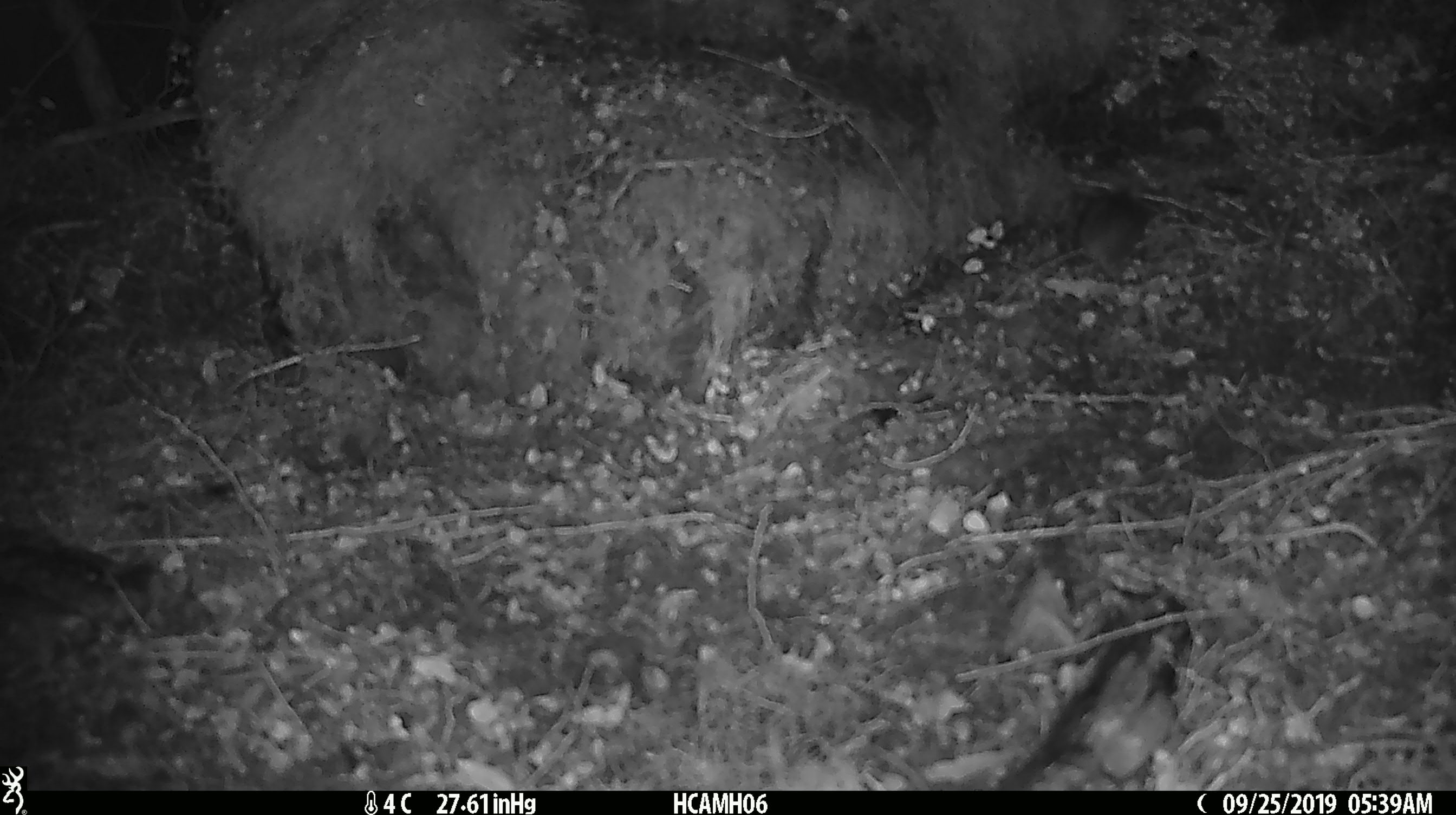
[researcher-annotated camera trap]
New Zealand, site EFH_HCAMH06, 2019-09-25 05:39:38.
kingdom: Animalia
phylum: Chordata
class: Mammalia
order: Rodentia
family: Muridae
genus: Mus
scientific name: Mus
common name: mouse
Mouse (Mus).